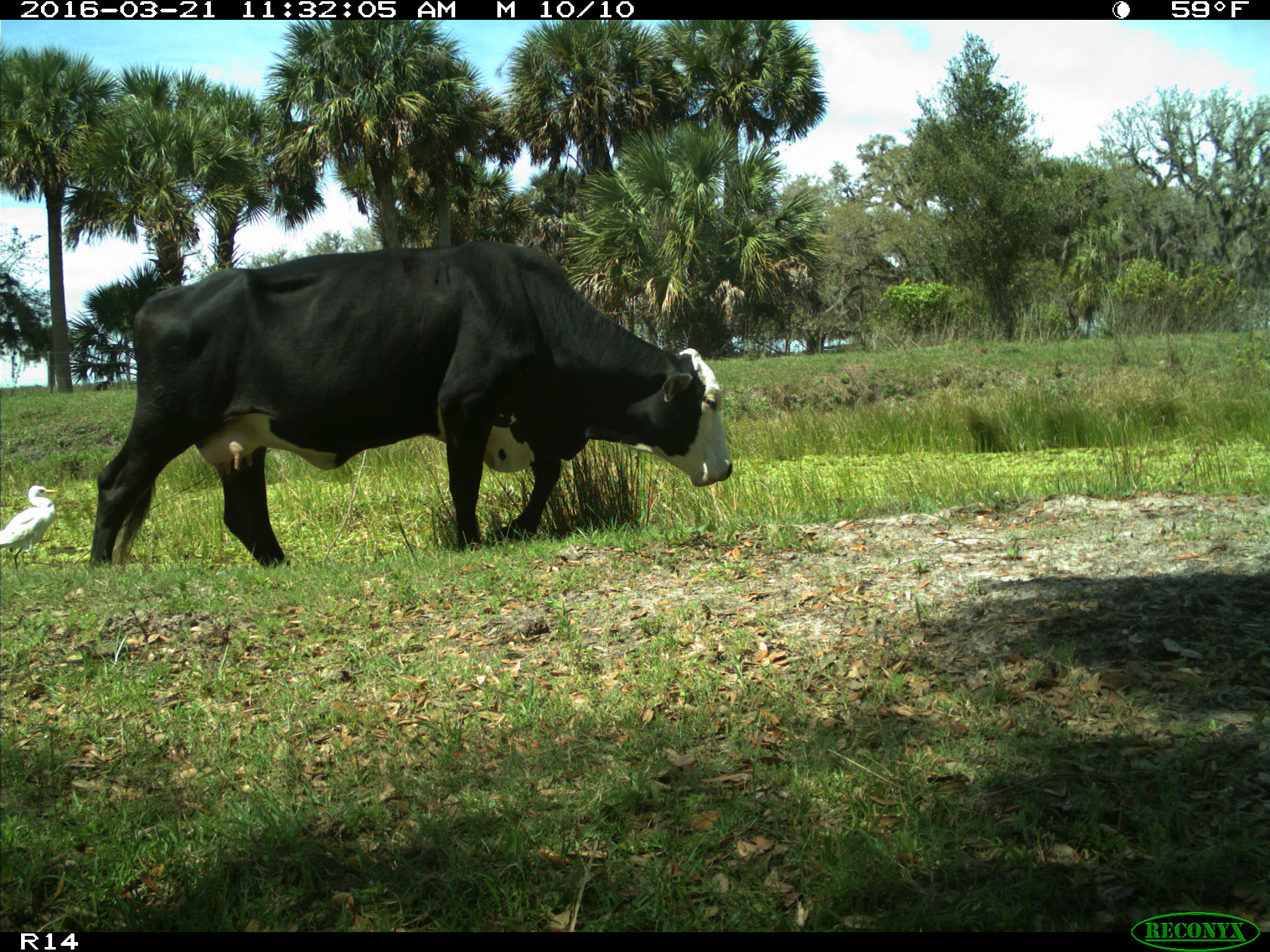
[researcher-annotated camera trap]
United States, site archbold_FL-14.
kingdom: Animalia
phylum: Chordata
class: Mammalia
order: Artiodactyla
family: Bovidae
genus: Bos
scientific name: Bos taurus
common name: domestic cow